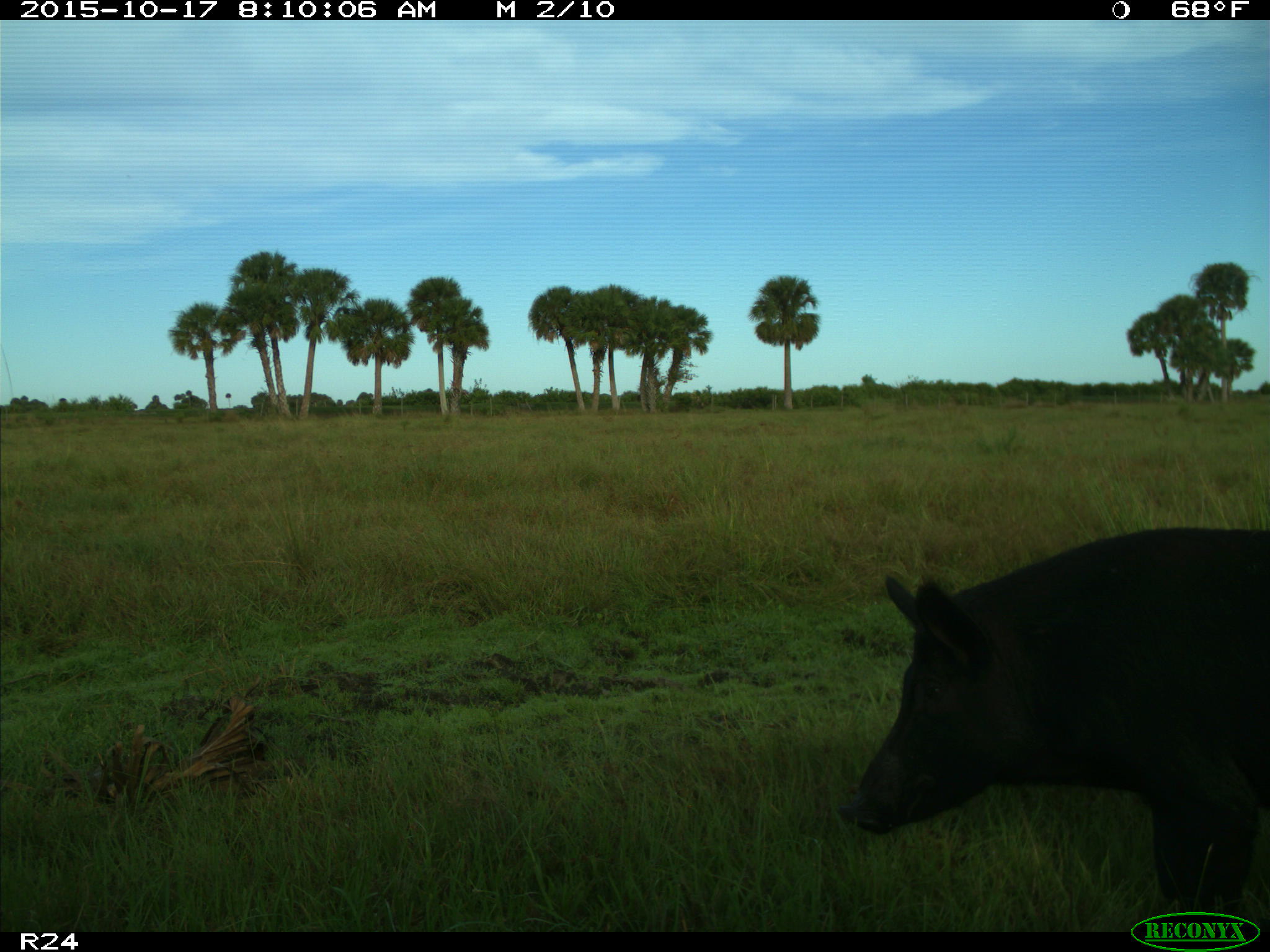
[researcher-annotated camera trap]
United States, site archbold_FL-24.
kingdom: Animalia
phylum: Chordata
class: Mammalia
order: Artiodactyla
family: Suidae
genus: Sus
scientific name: Sus scrofa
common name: wild boar